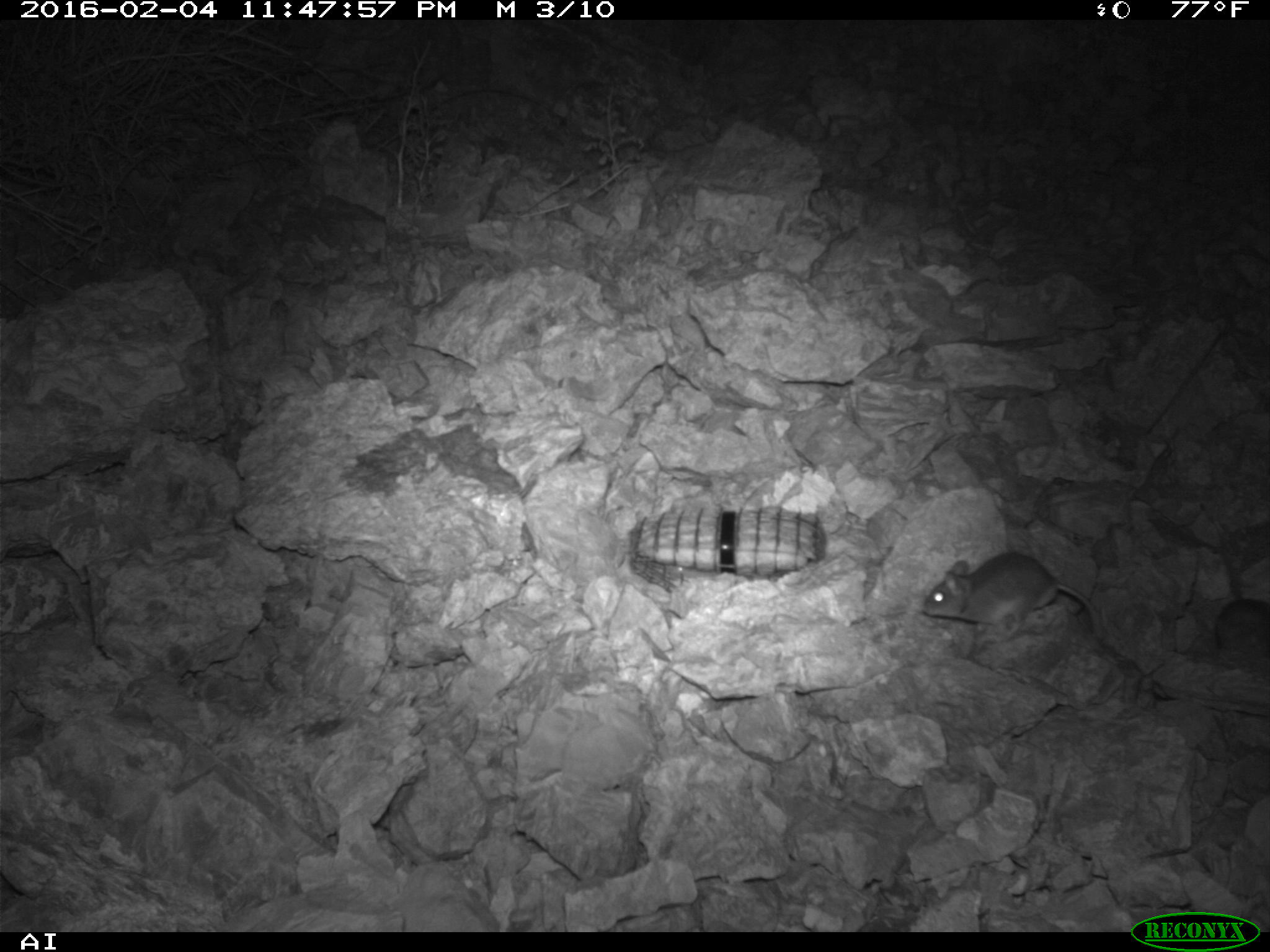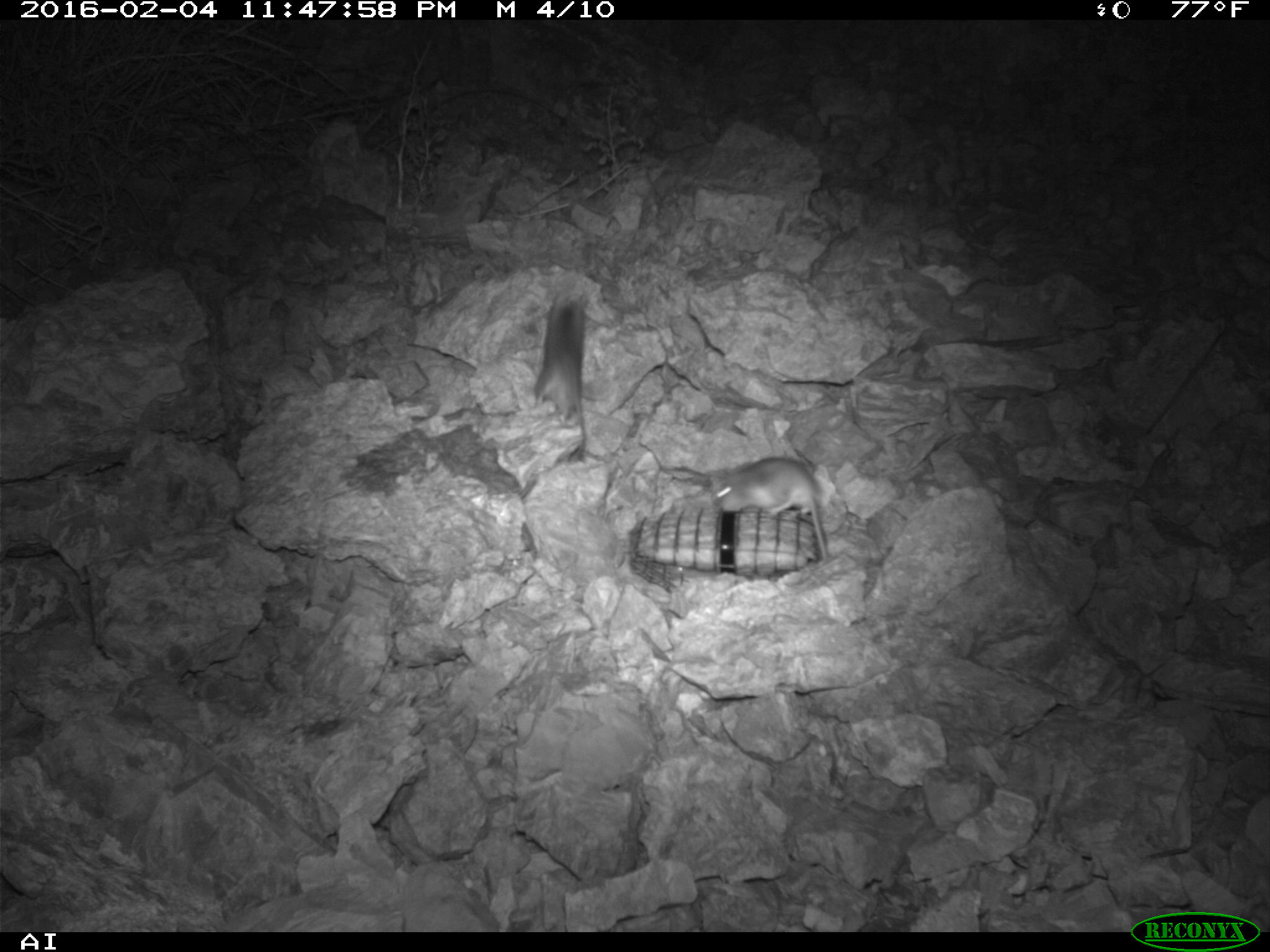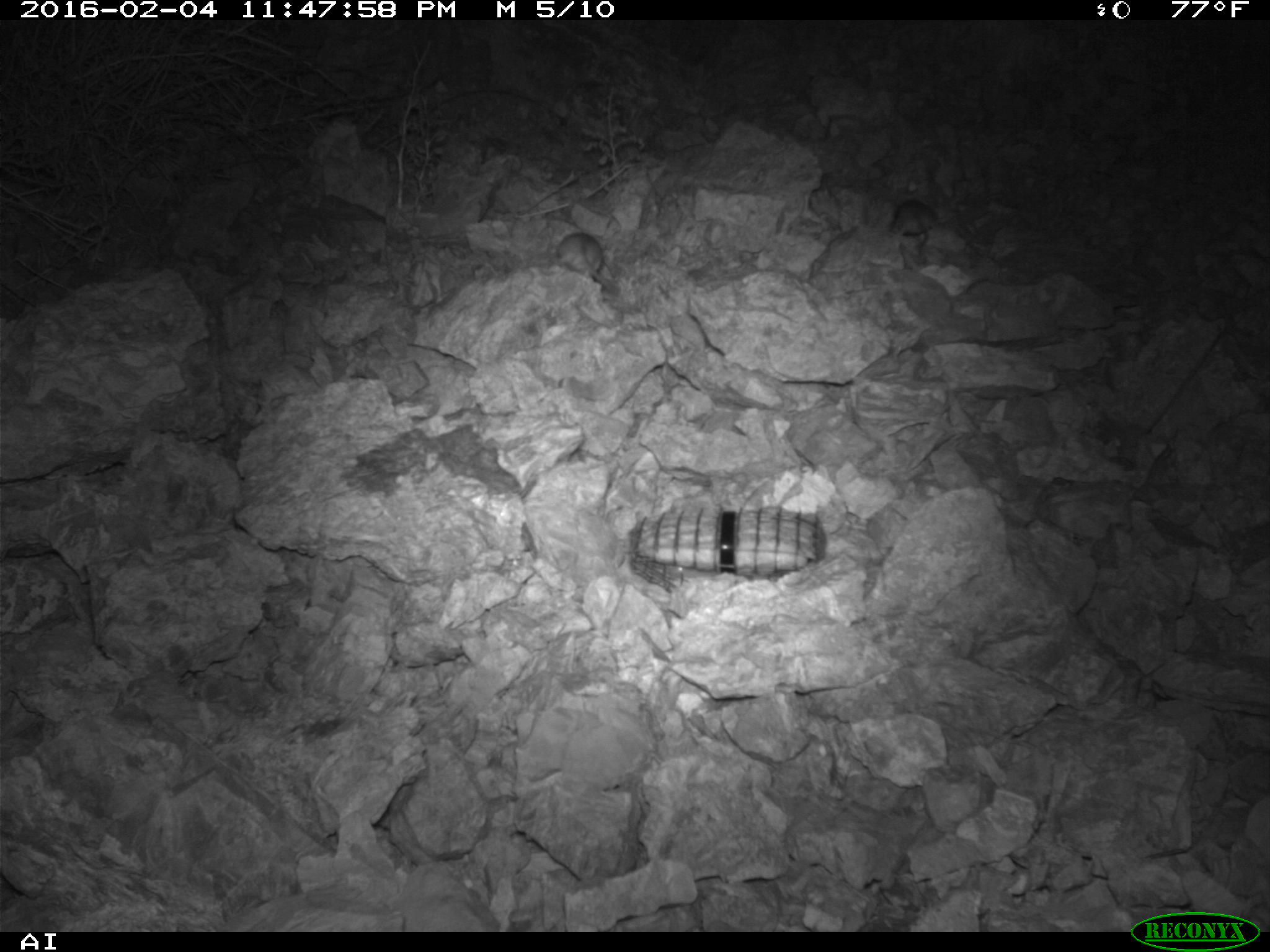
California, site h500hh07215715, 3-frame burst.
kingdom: Animalia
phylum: Chordata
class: Mammalia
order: Rodentia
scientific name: Rodentia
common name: rodent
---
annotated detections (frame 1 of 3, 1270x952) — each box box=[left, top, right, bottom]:
rodent: box=[915, 547, 1168, 699]; box=[1161, 597, 1269, 718]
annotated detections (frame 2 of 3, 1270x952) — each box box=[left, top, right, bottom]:
rodent: box=[709, 457, 829, 562]; box=[533, 288, 593, 464]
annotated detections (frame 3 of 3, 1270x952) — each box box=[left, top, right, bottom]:
rodent: box=[557, 234, 620, 294]; box=[890, 197, 933, 252]